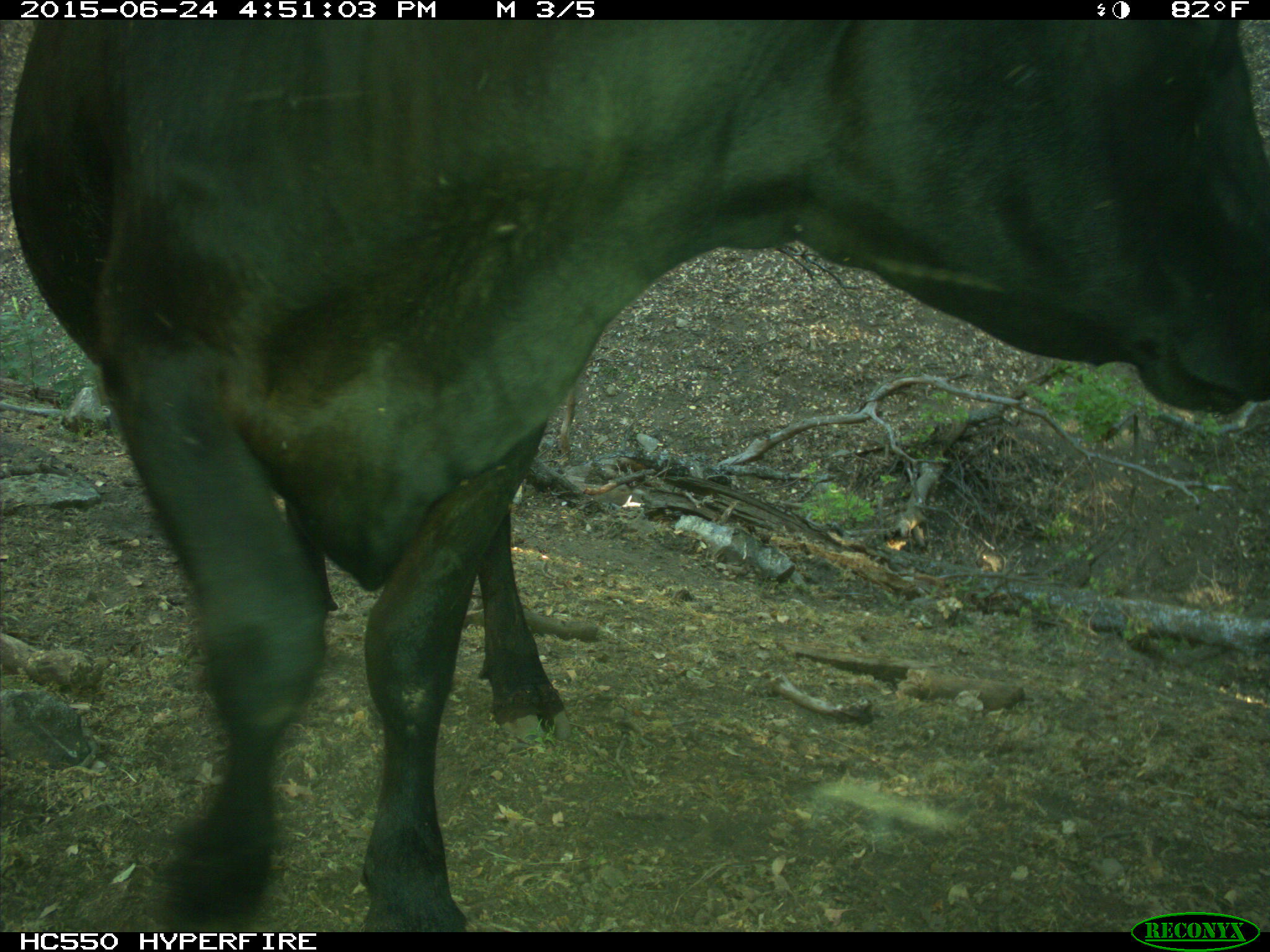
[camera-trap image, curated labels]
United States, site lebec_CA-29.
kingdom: Animalia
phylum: Chordata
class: Mammalia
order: Artiodactyla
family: Bovidae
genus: Bos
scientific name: Bos taurus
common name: domestic cow